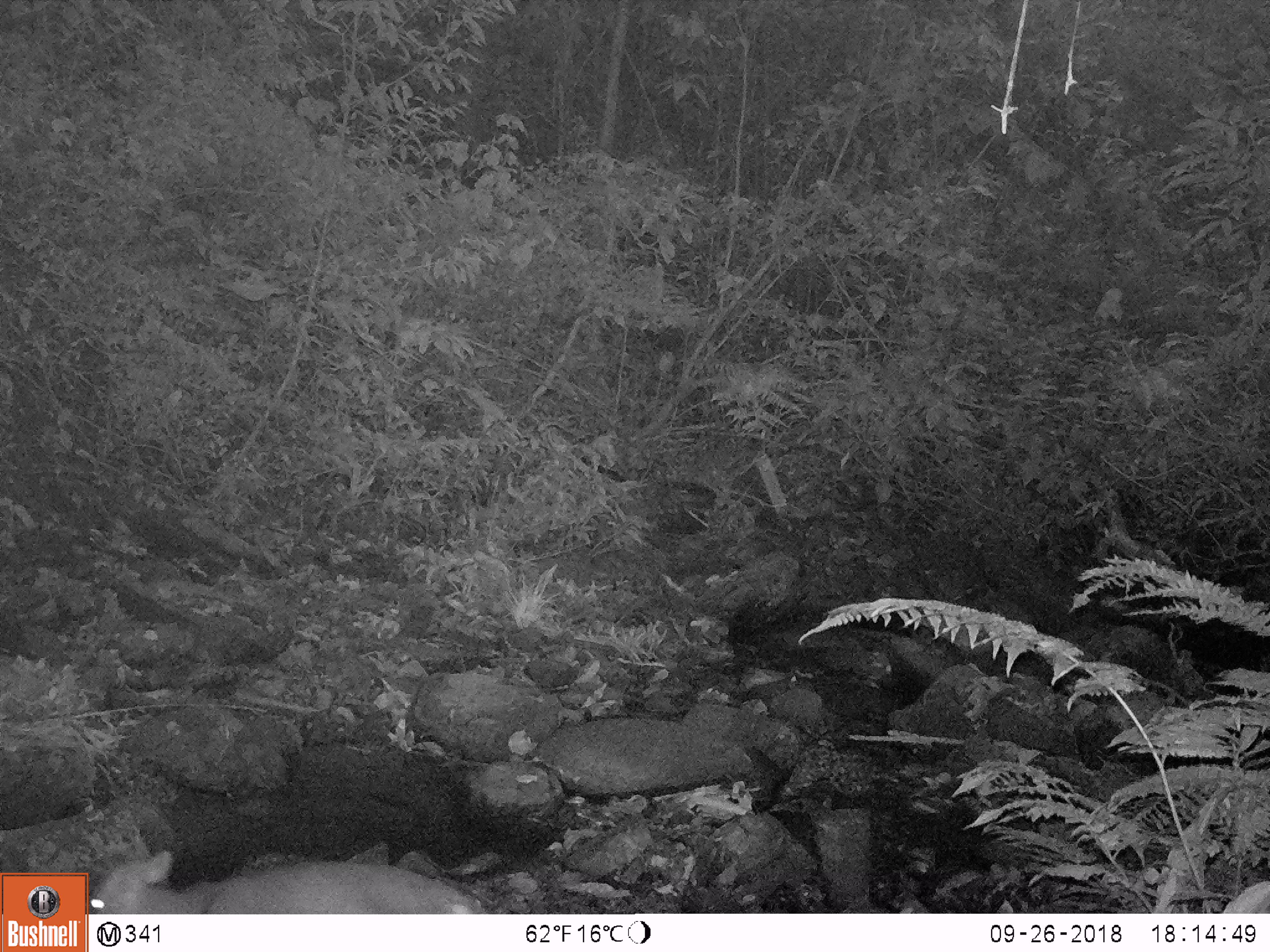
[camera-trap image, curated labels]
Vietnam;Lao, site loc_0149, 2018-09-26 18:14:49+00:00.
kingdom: Animalia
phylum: Chordata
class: Mammalia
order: Artiodactyla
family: Cervidae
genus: Muntiacus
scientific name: Muntiacus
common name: muntjacs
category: unidentified muntjac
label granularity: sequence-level